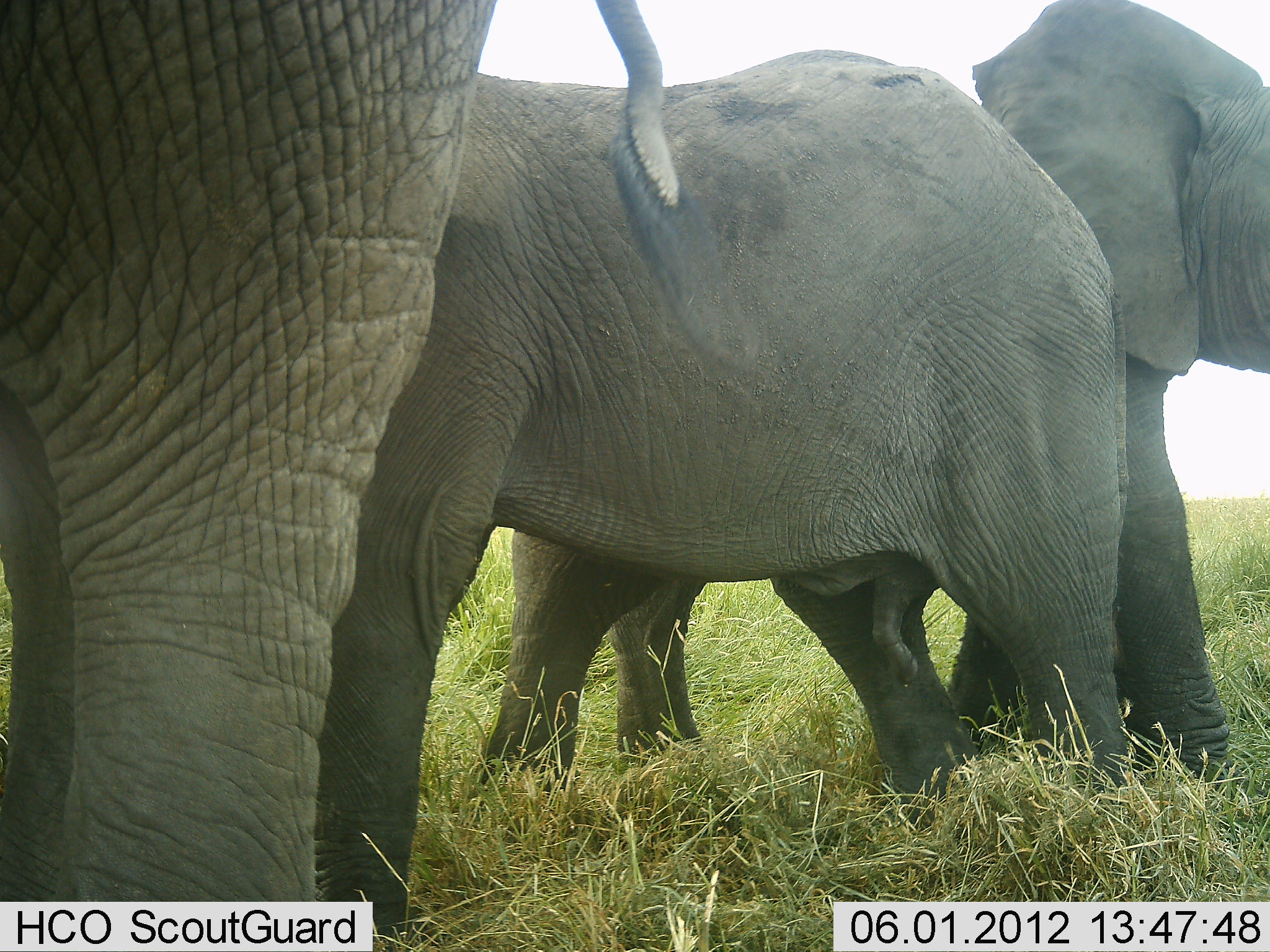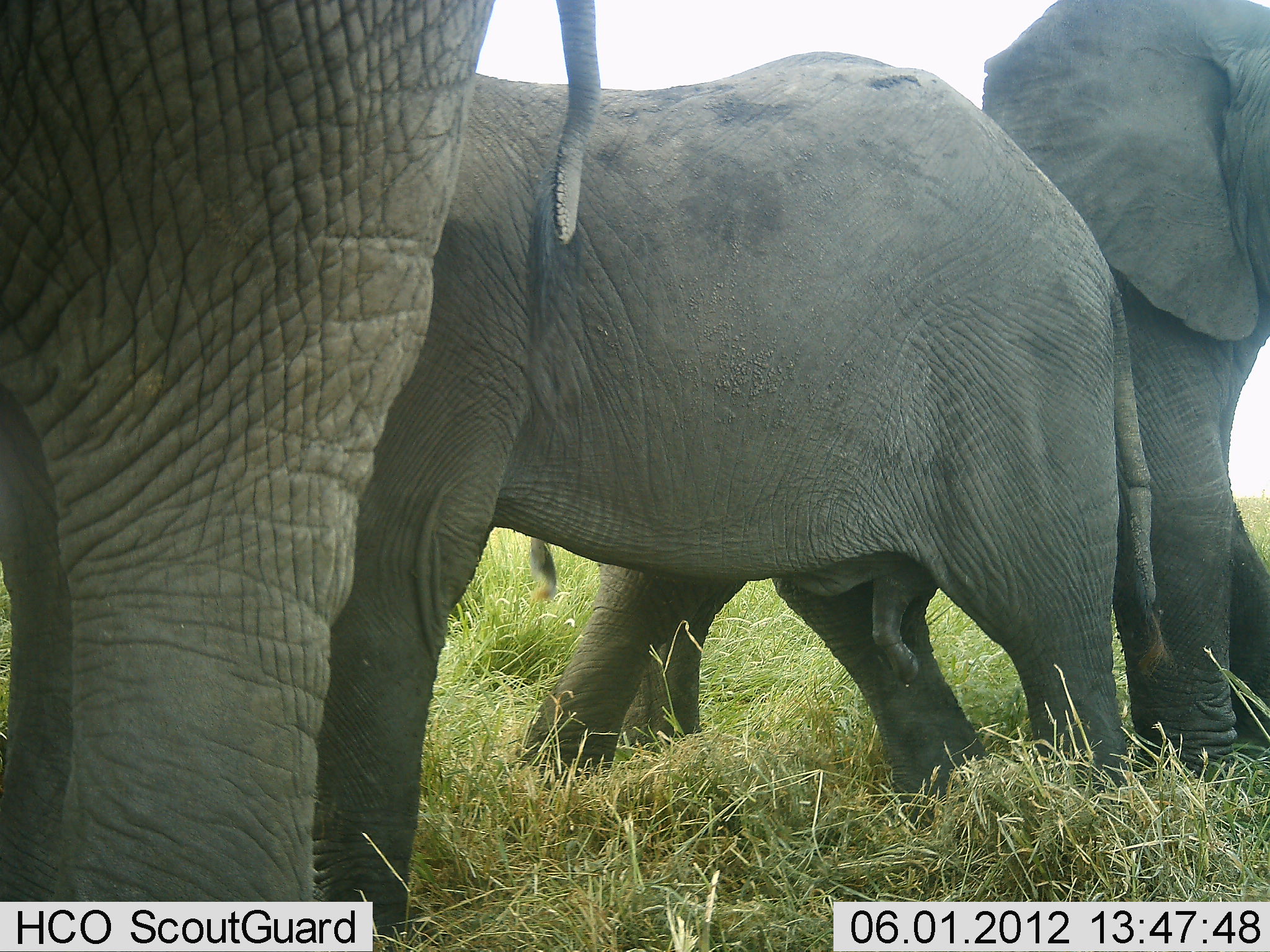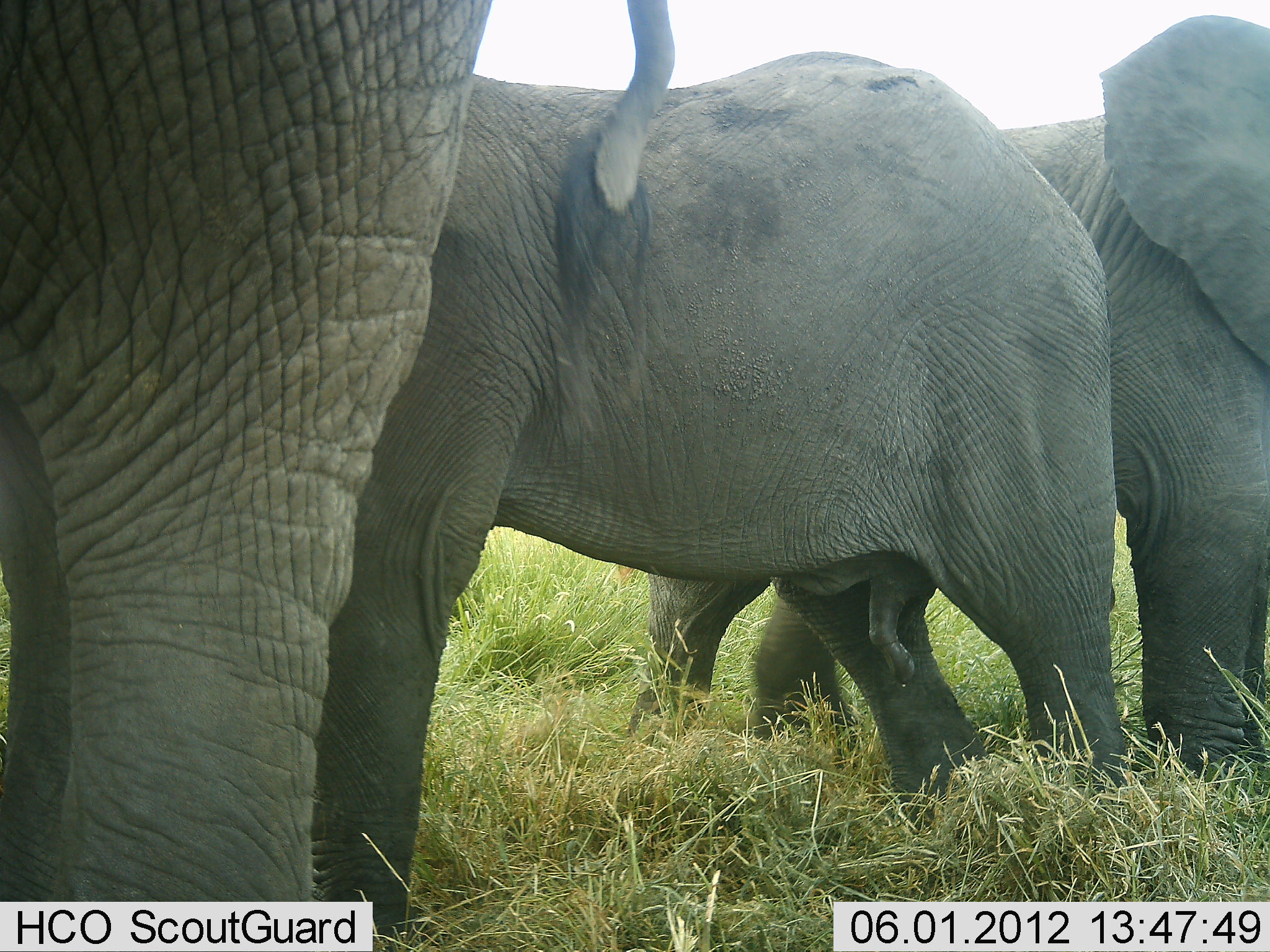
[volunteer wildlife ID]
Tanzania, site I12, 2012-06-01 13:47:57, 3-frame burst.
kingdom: Animalia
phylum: Chordata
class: Mammalia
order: Proboscidea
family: Elephantidae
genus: Loxodonta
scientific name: Loxodonta africana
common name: african bush elephant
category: elephant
Elephant (african bush elephant) (Loxodonta africana), count 3. Behavior (volunteer vote fractions): standing 80%, resting 0%, moving 50%, interacting 20%. Young present (vote fraction): 20%. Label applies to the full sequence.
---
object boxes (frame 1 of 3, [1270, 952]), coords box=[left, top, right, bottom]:
animal: box=[282, 47, 1136, 944]; box=[0, 1, 501, 952]; box=[923, 0, 1270, 792]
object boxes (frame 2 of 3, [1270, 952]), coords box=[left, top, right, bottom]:
animal: box=[305, 47, 1133, 944]; box=[515, 1, 1270, 801]; box=[0, 1, 499, 952]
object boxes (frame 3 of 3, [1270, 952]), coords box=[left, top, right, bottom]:
animal: box=[300, 47, 1136, 934]; box=[1, 0, 680, 951]; box=[598, 12, 1270, 799]